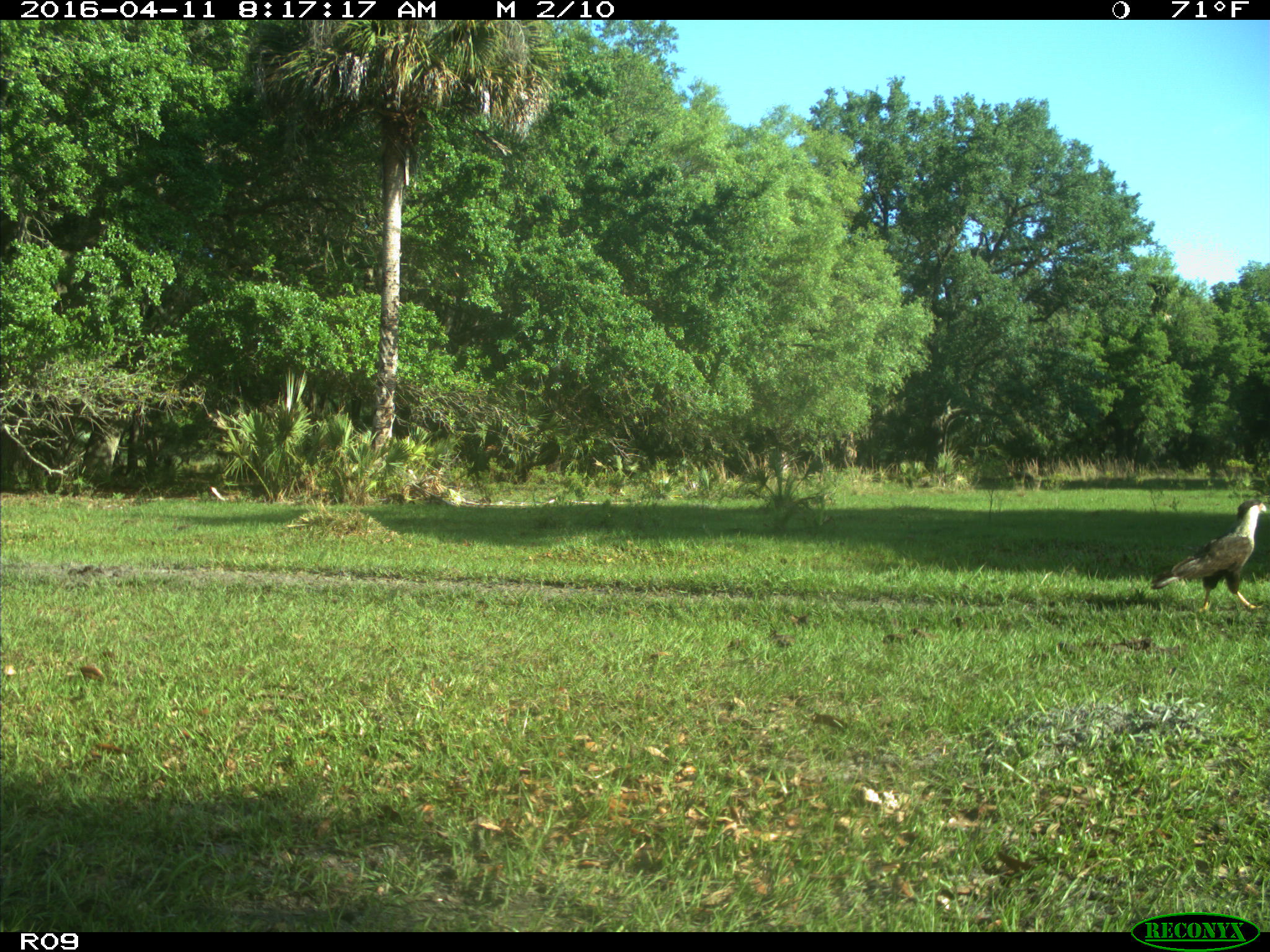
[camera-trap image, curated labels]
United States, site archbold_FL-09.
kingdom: Animalia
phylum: Chordata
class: Aves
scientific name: Aves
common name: birds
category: unidentified bird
Unidentified bird (birds) (Aves).